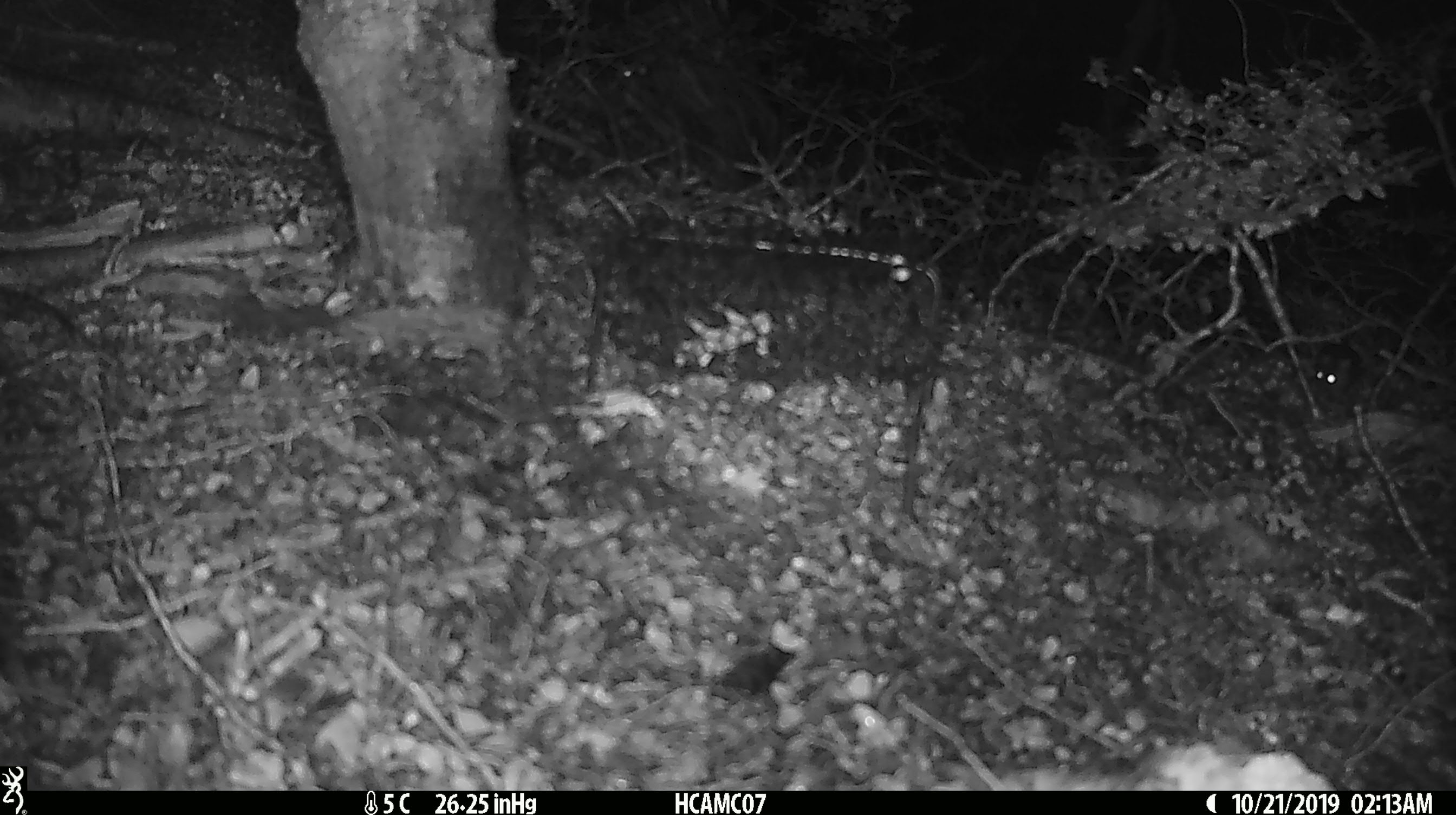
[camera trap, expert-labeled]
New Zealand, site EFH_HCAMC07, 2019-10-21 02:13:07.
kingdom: Animalia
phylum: Chordata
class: Mammalia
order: Rodentia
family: Muridae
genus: Mus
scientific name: Mus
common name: mouse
Mouse (Mus).